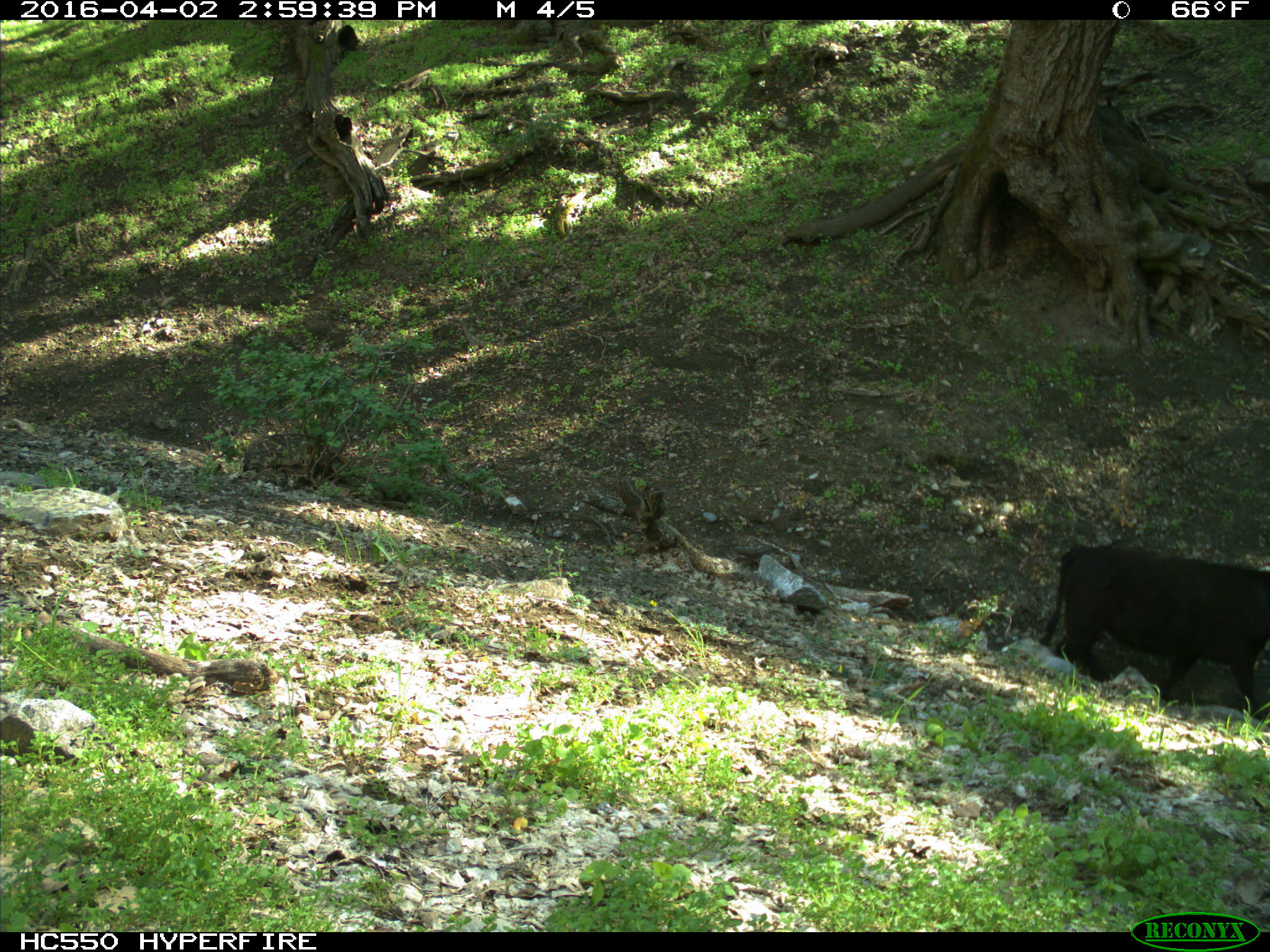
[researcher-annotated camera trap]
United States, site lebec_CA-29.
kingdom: Animalia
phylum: Chordata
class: Mammalia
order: Artiodactyla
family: Bovidae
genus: Bos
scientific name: Bos taurus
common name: domestic cow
Bos taurus (domestic cow).